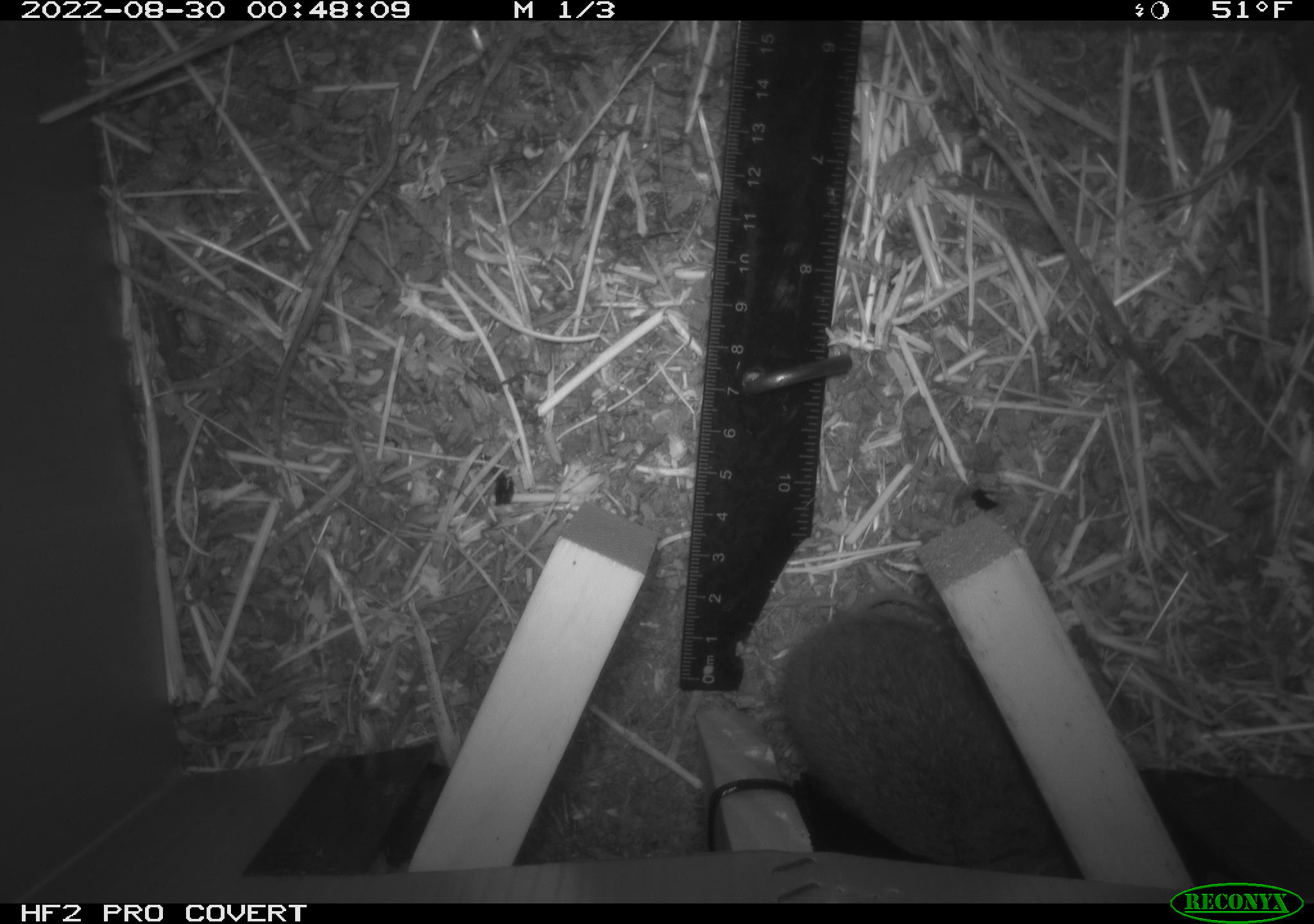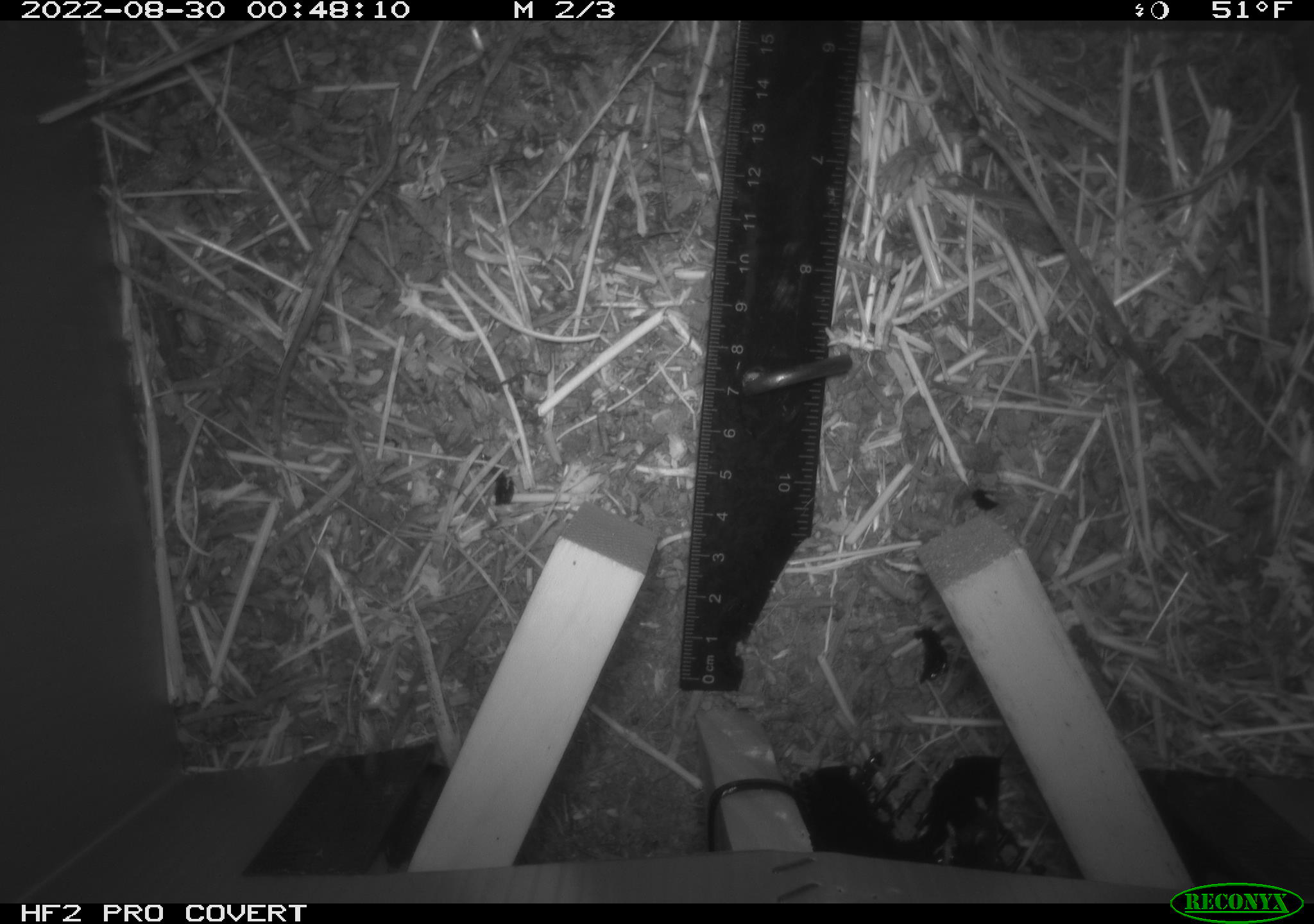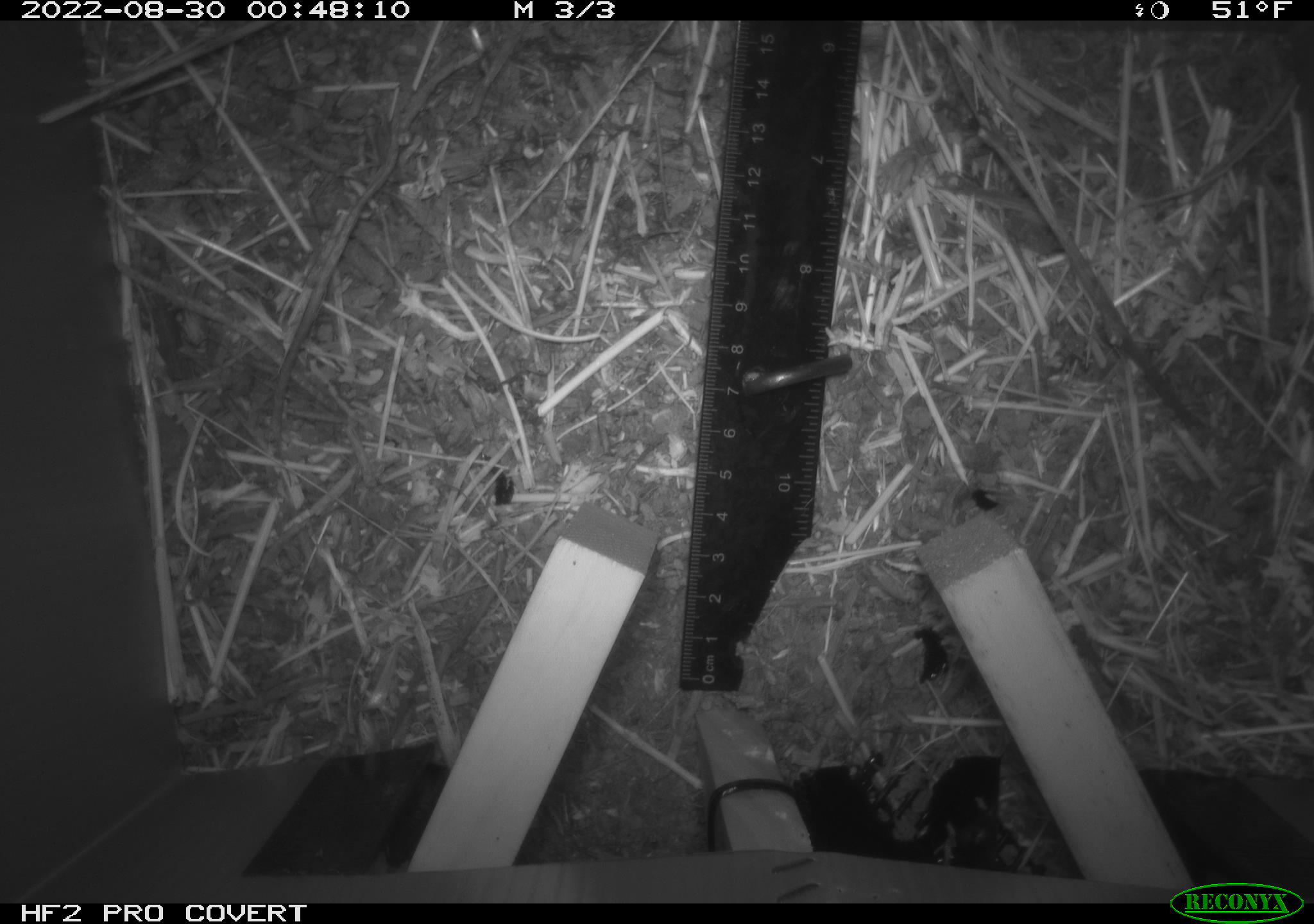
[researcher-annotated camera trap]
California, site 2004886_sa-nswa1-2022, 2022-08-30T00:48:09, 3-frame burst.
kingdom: Animalia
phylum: Chordata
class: Mammalia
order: Rodentia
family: Cricetidae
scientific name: Cricetidae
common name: hamsters, voles, lemmings, and allies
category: cricetidae family